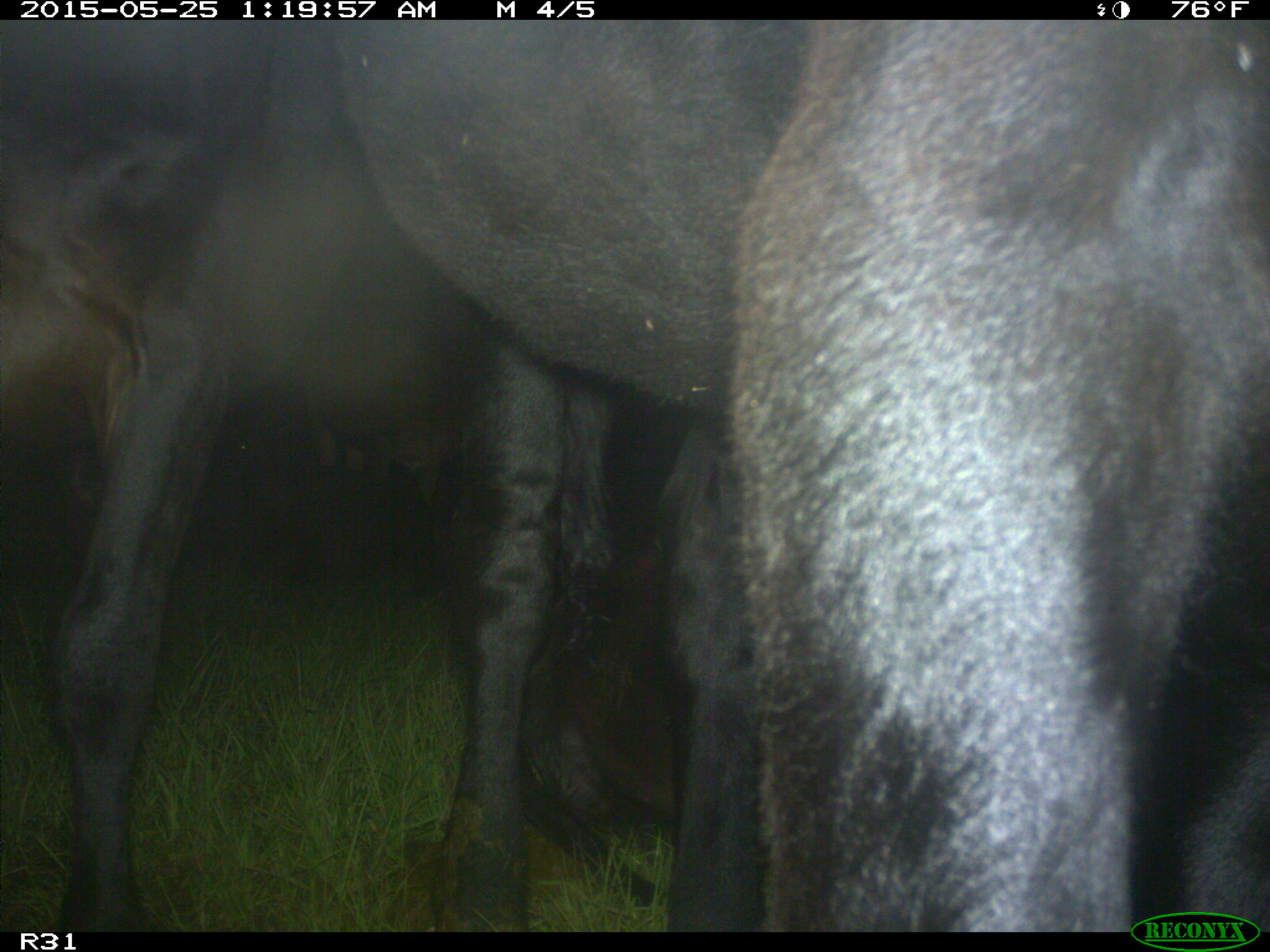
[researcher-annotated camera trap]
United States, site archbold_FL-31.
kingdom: Animalia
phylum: Chordata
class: Mammalia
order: Artiodactyla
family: Bovidae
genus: Bos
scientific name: Bos taurus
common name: domestic cow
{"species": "Bos taurus (domestic cow)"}